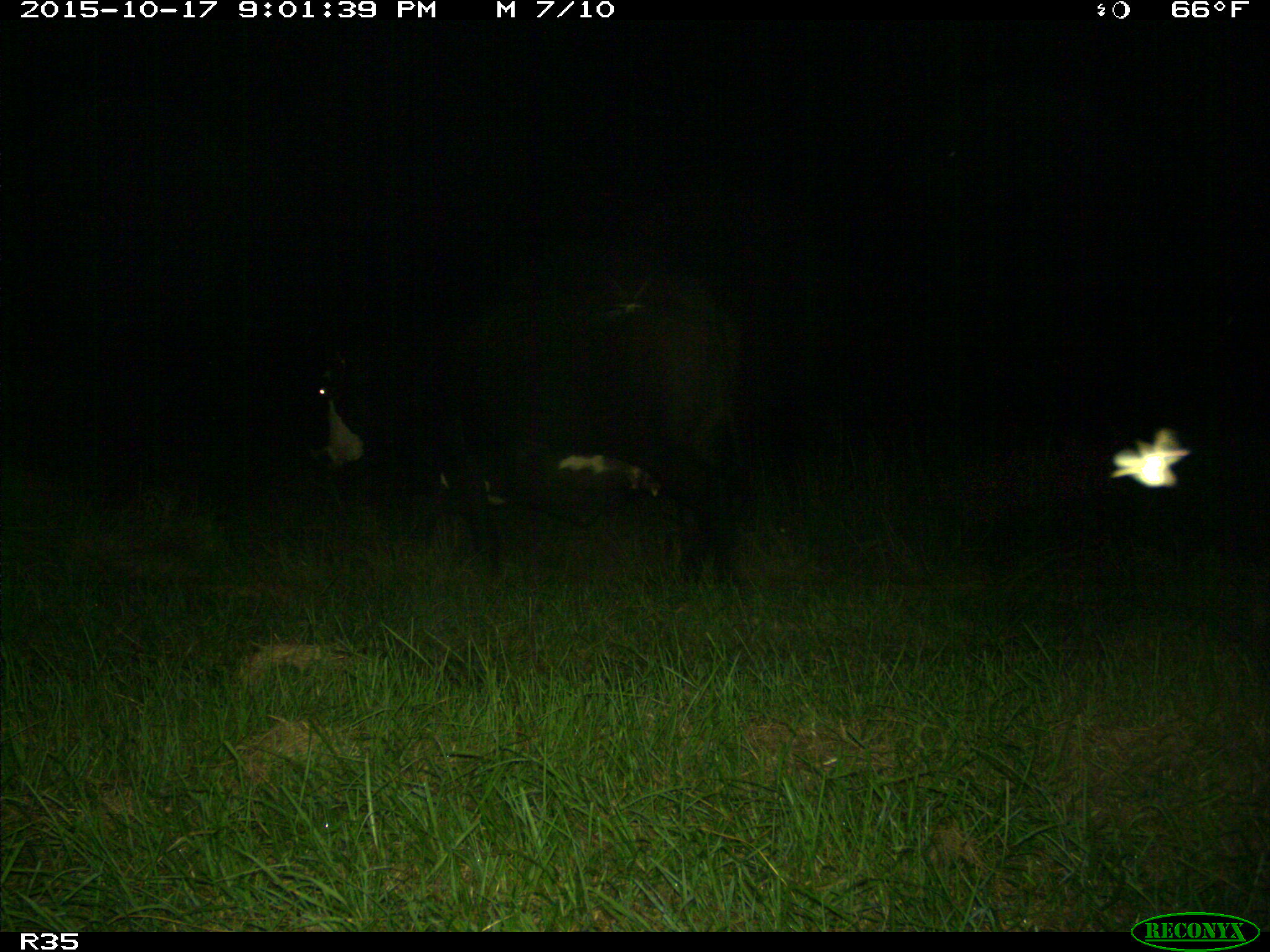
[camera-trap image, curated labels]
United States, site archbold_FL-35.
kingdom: Animalia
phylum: Chordata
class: Mammalia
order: Artiodactyla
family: Bovidae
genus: Bos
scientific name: Bos taurus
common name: domestic cow